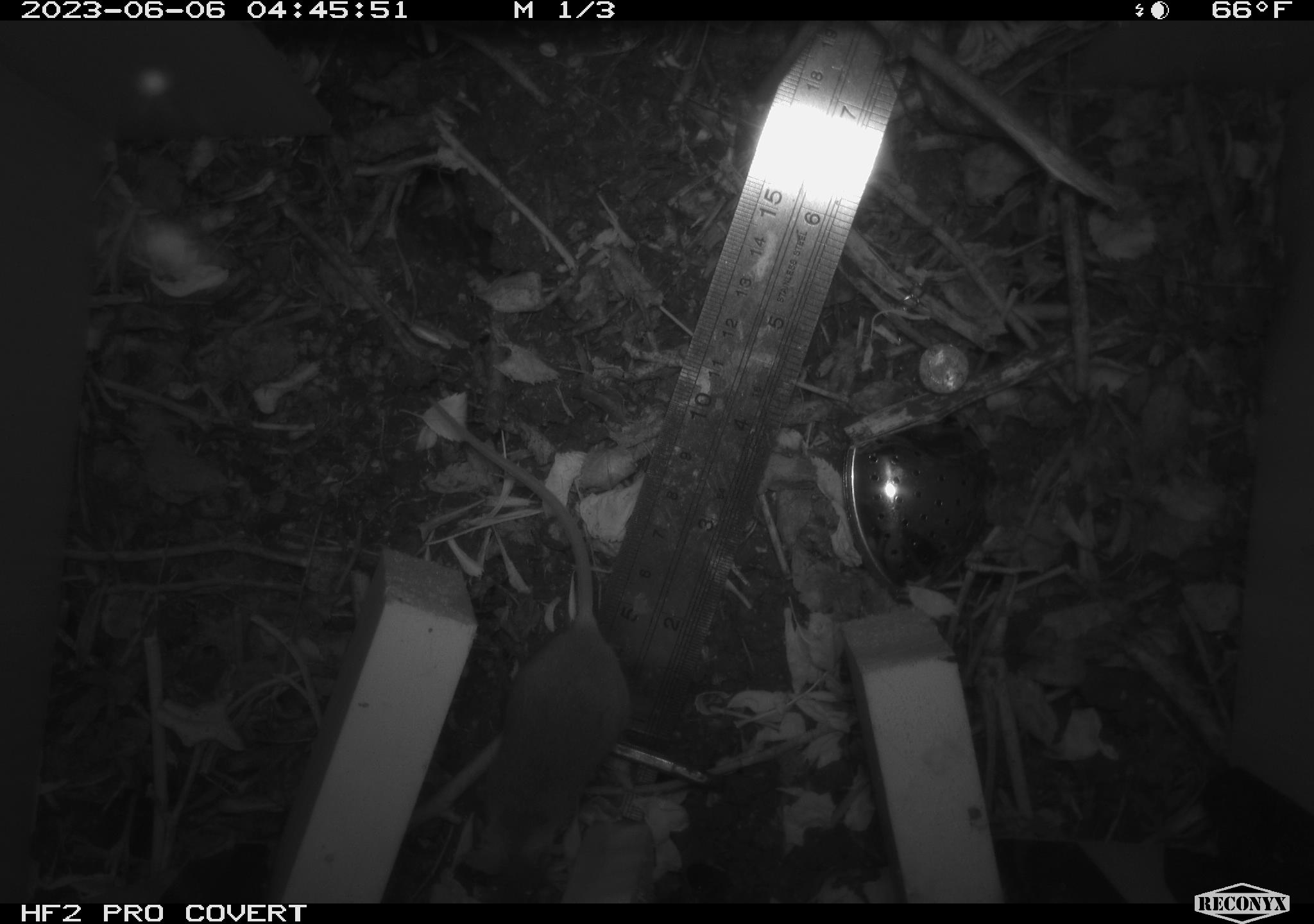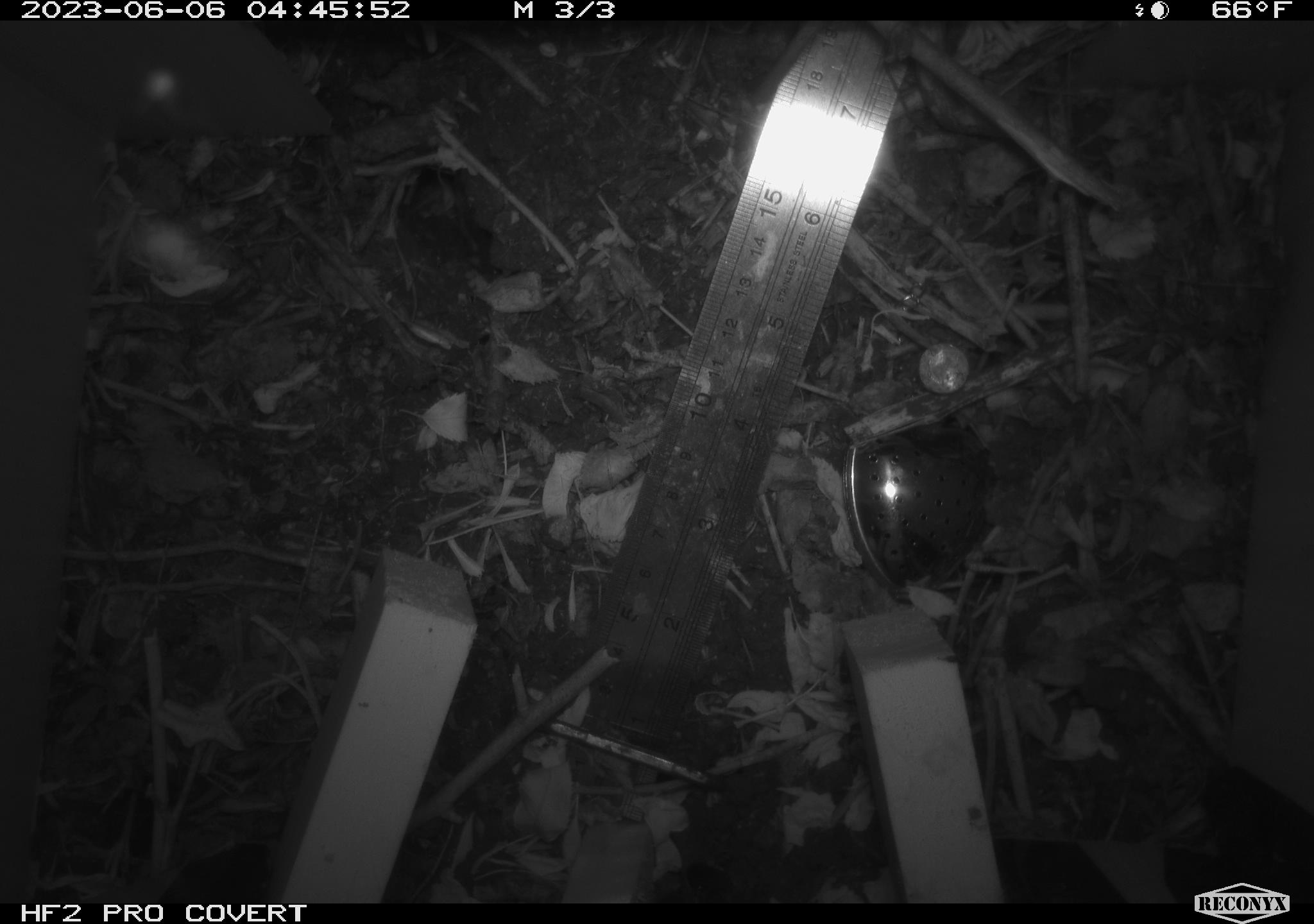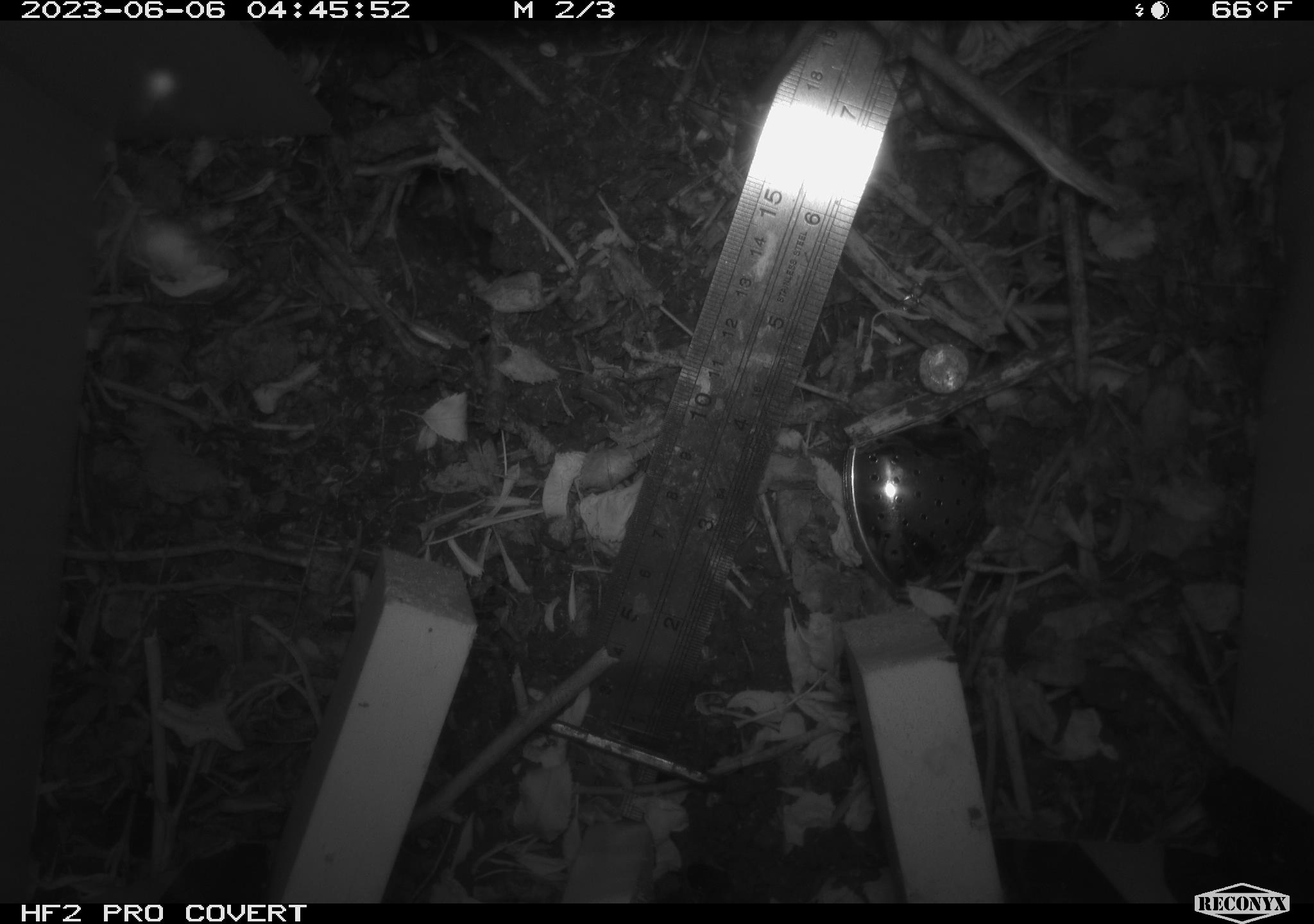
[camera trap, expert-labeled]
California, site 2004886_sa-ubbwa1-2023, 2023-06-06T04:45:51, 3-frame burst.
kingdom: Animalia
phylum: Chordata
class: Mammalia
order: Rodentia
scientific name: Rodentia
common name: rodent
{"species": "rodent (Rodentia)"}